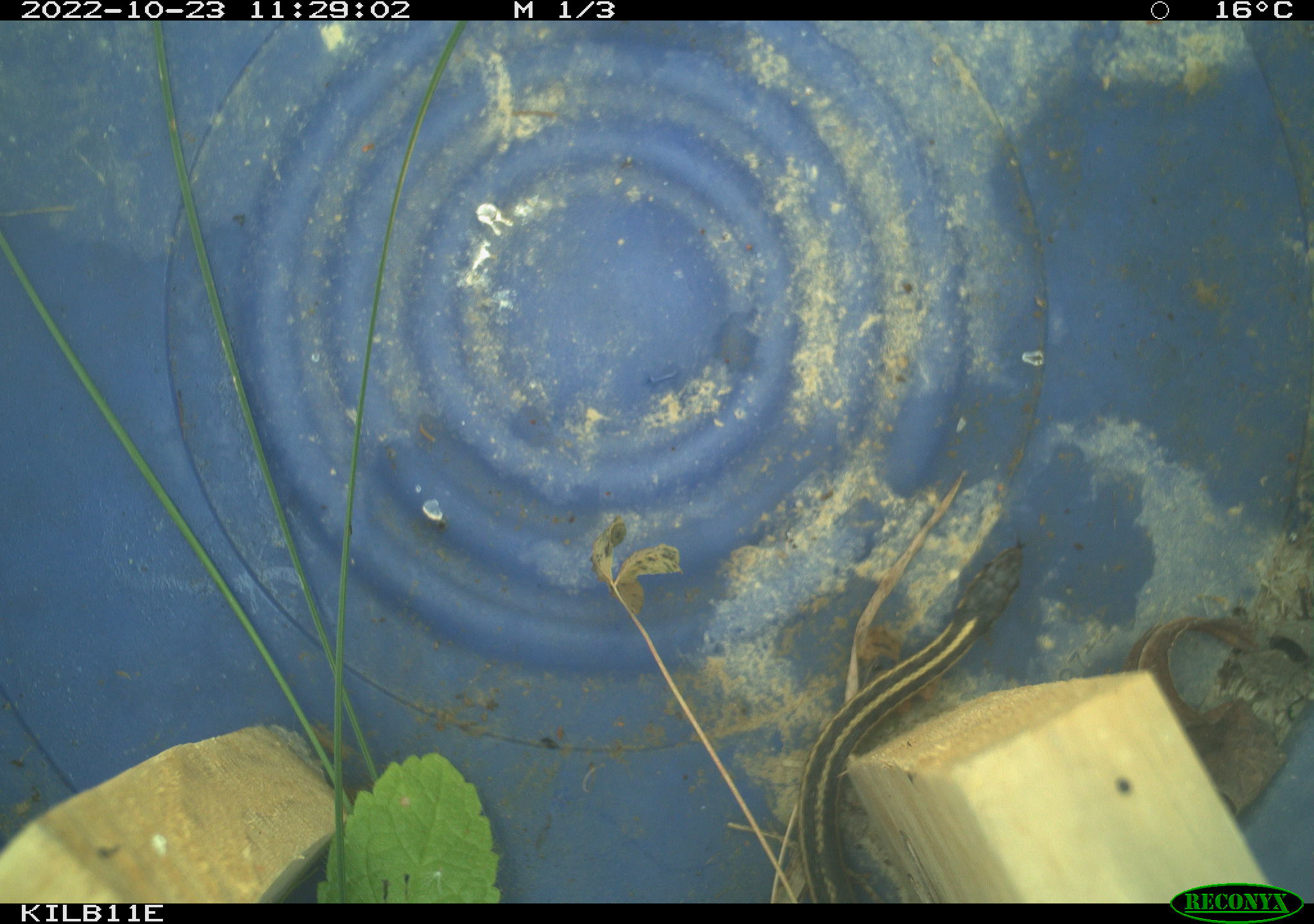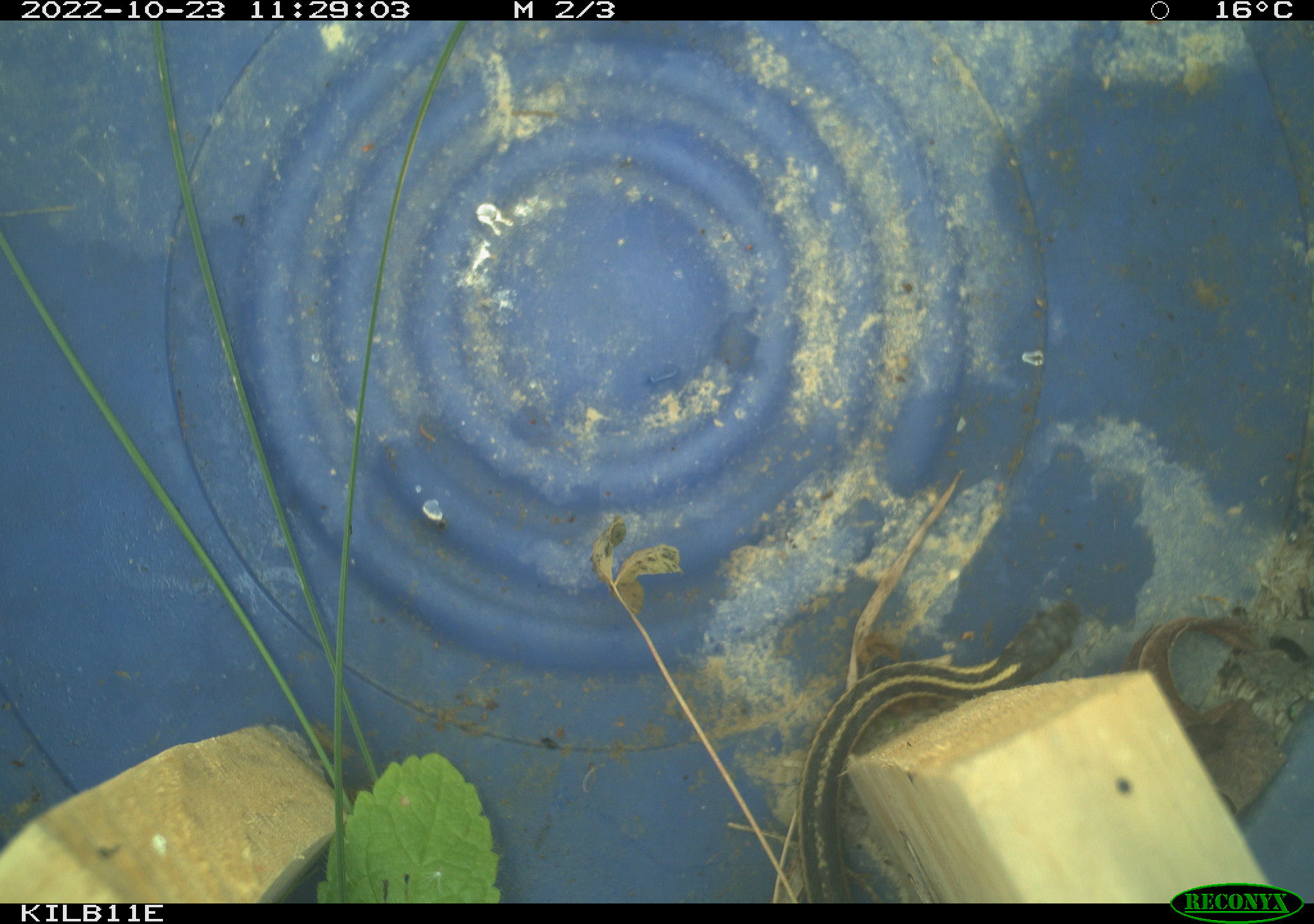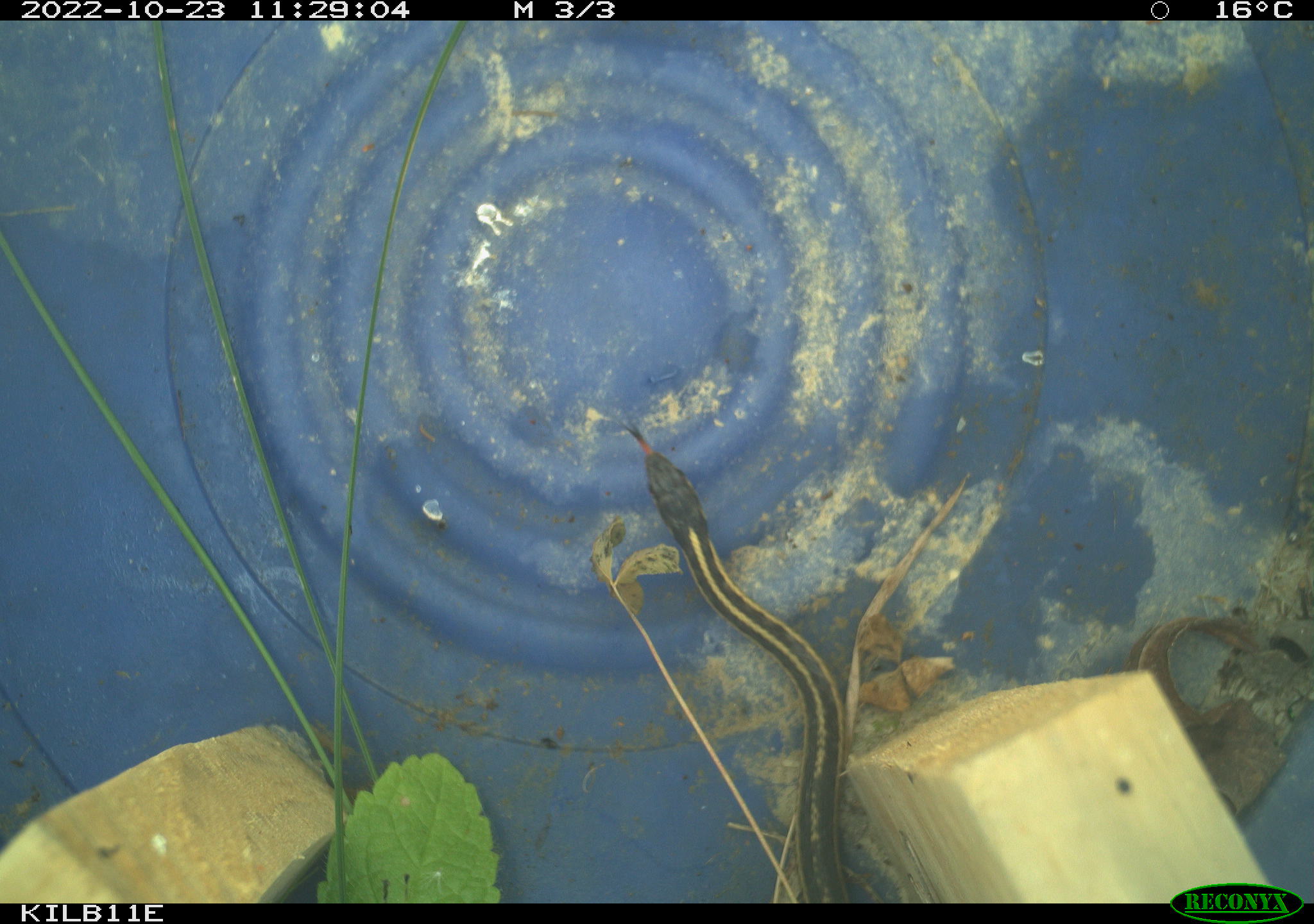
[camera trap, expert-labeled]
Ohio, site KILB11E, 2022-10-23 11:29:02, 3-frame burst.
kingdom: Animalia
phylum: Chordata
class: Reptilia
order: Squamata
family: Colubridae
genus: Thamnophis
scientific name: Thamnophis sirtalis sirtalis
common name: eastern gartersnake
Eastern gartersnake (Thamnophis sirtalis sirtalis).